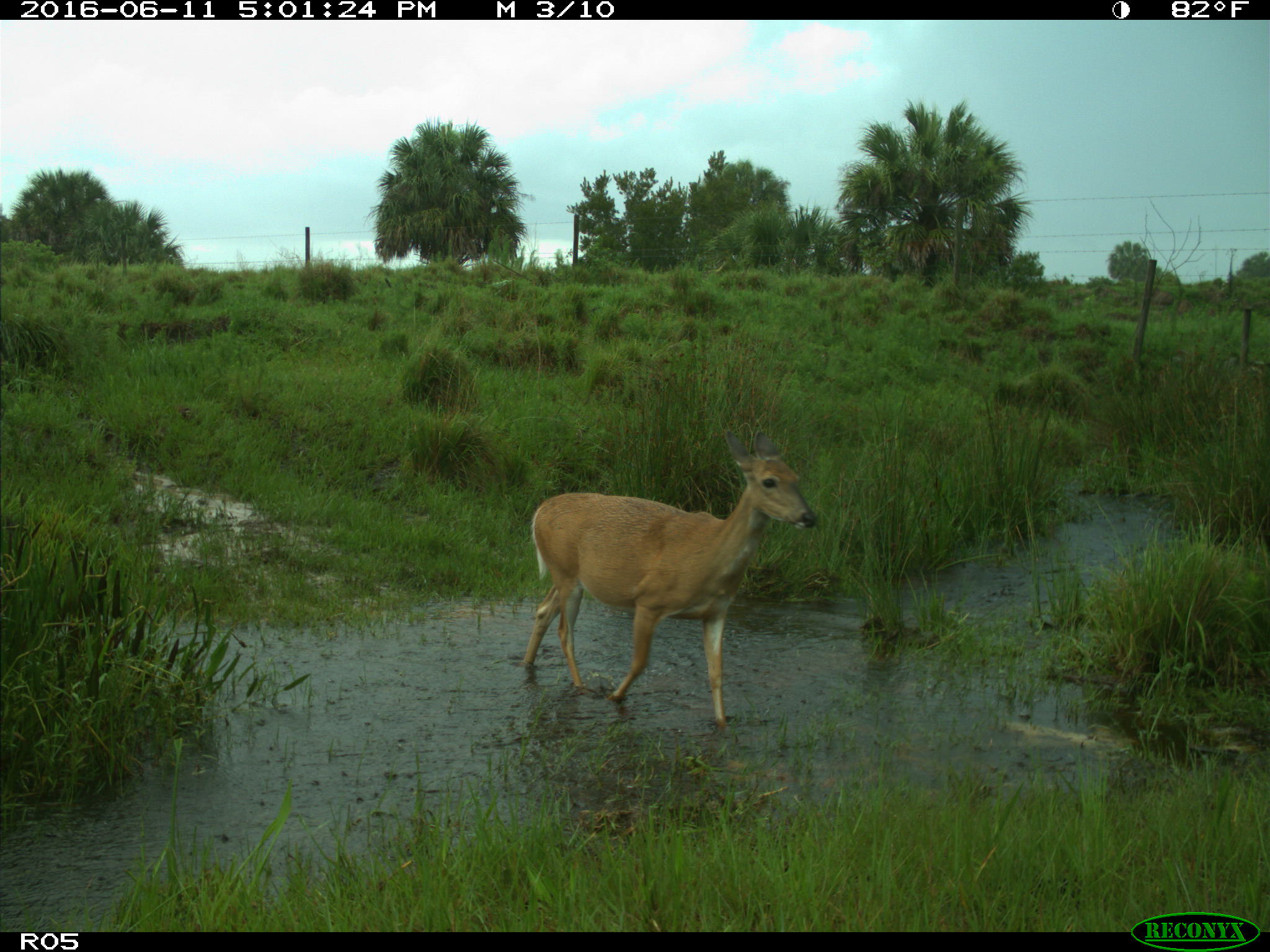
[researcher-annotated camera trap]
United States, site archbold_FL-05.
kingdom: Animalia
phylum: Chordata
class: Mammalia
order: Artiodactyla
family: Cervidae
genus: Odocoileus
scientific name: Odocoileus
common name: deer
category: unidentified deer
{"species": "unidentified deer (deer) (Odocoileus)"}